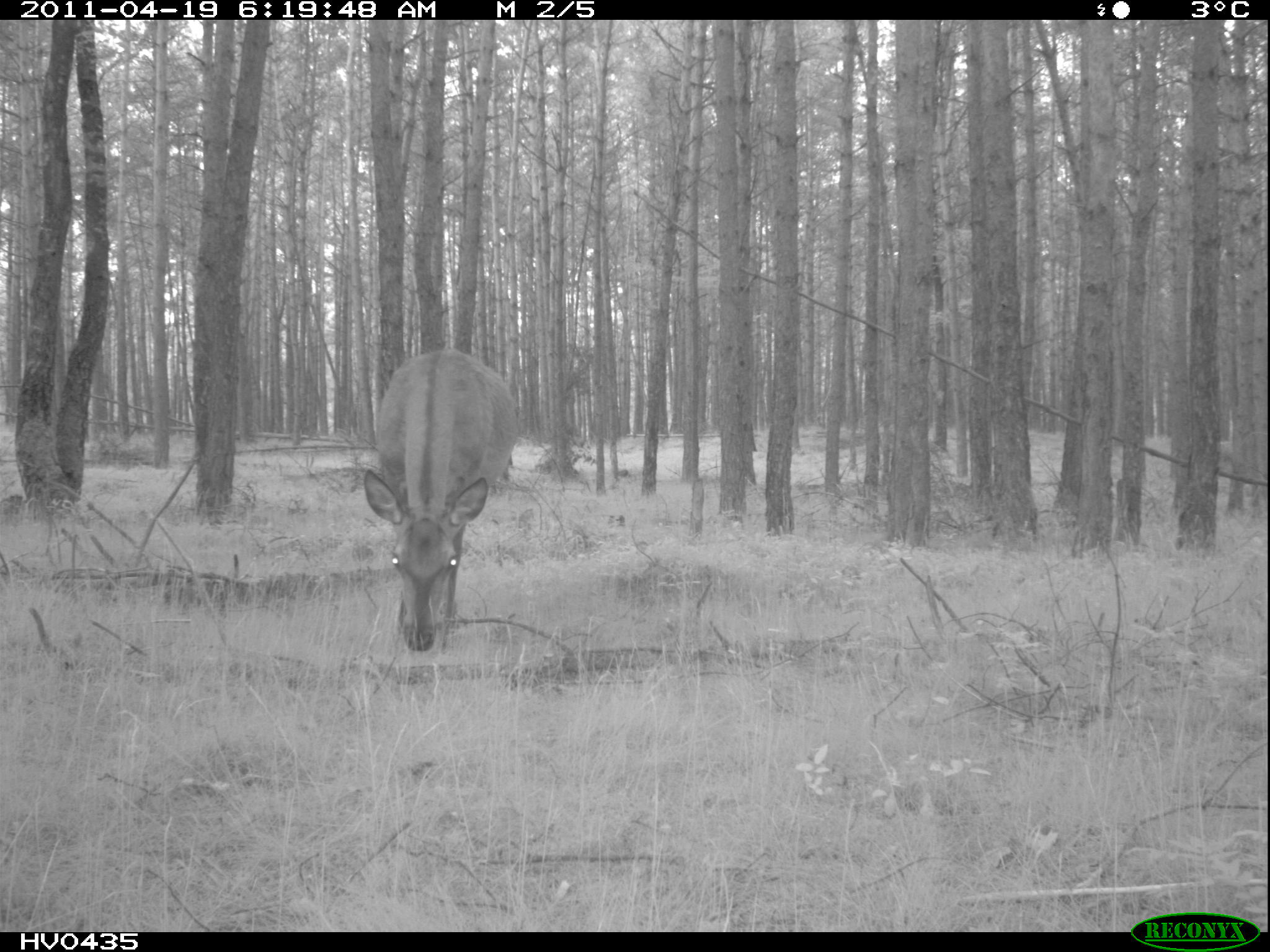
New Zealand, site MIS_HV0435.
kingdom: Animalia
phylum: Chordata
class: Mammalia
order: Artiodactyla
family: Cervidae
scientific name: Cervidae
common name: deer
Deer (Cervidae).